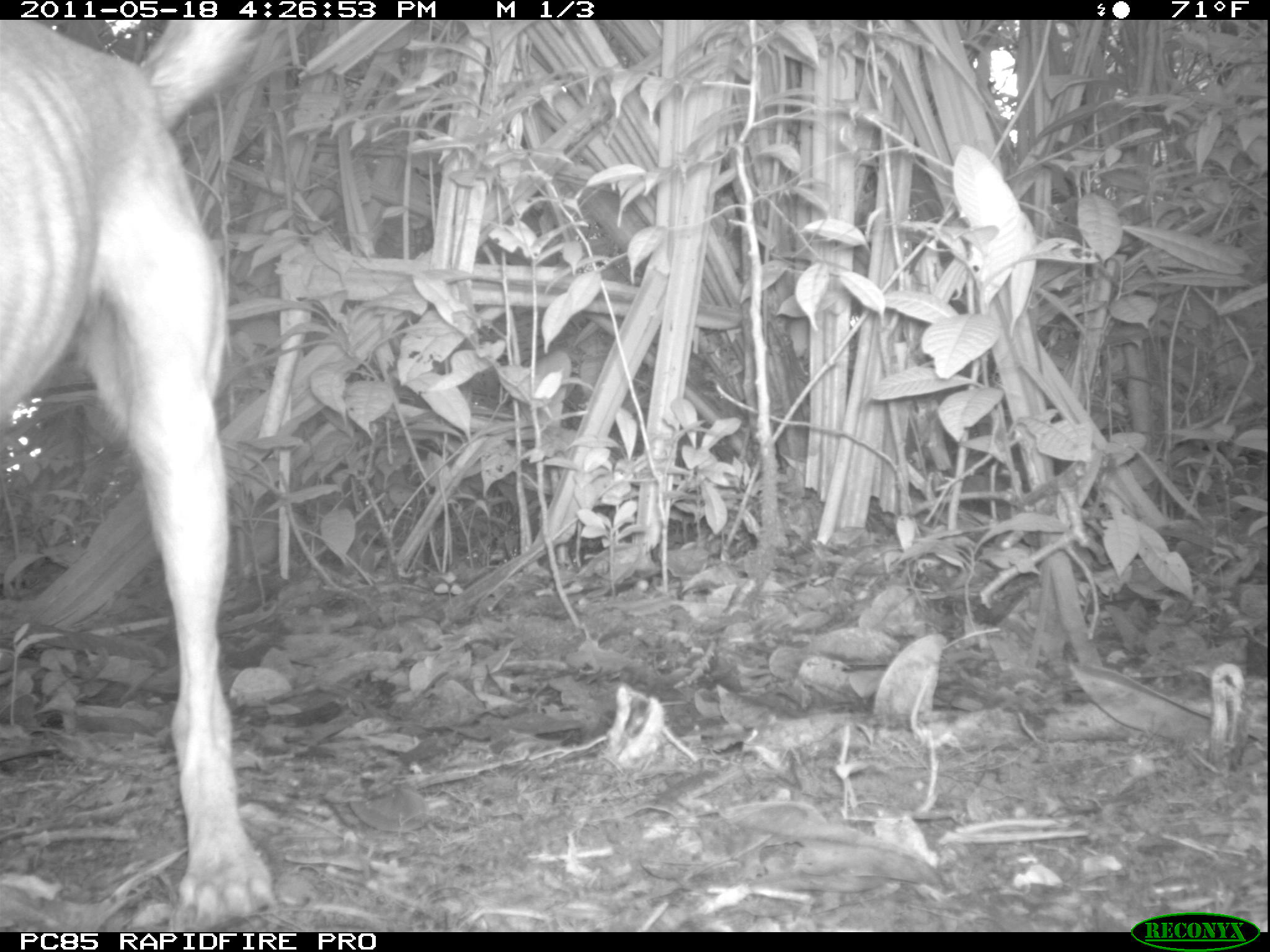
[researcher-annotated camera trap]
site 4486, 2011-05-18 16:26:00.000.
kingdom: Animalia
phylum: Chordata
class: Mammalia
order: Carnivora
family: Canidae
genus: Canis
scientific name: Canis familiaris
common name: domestic dog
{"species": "Canis familiaris (domestic dog)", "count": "1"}